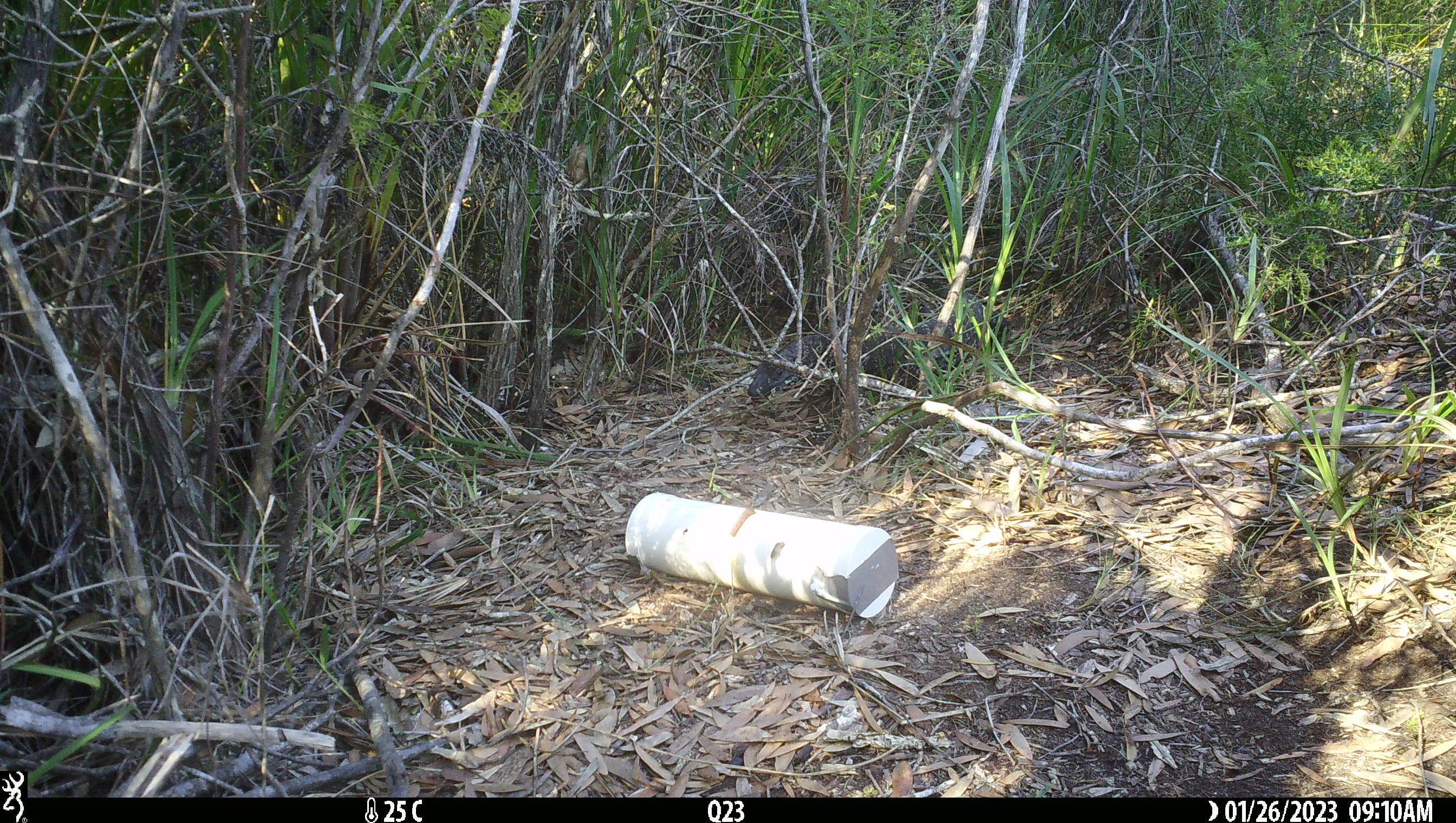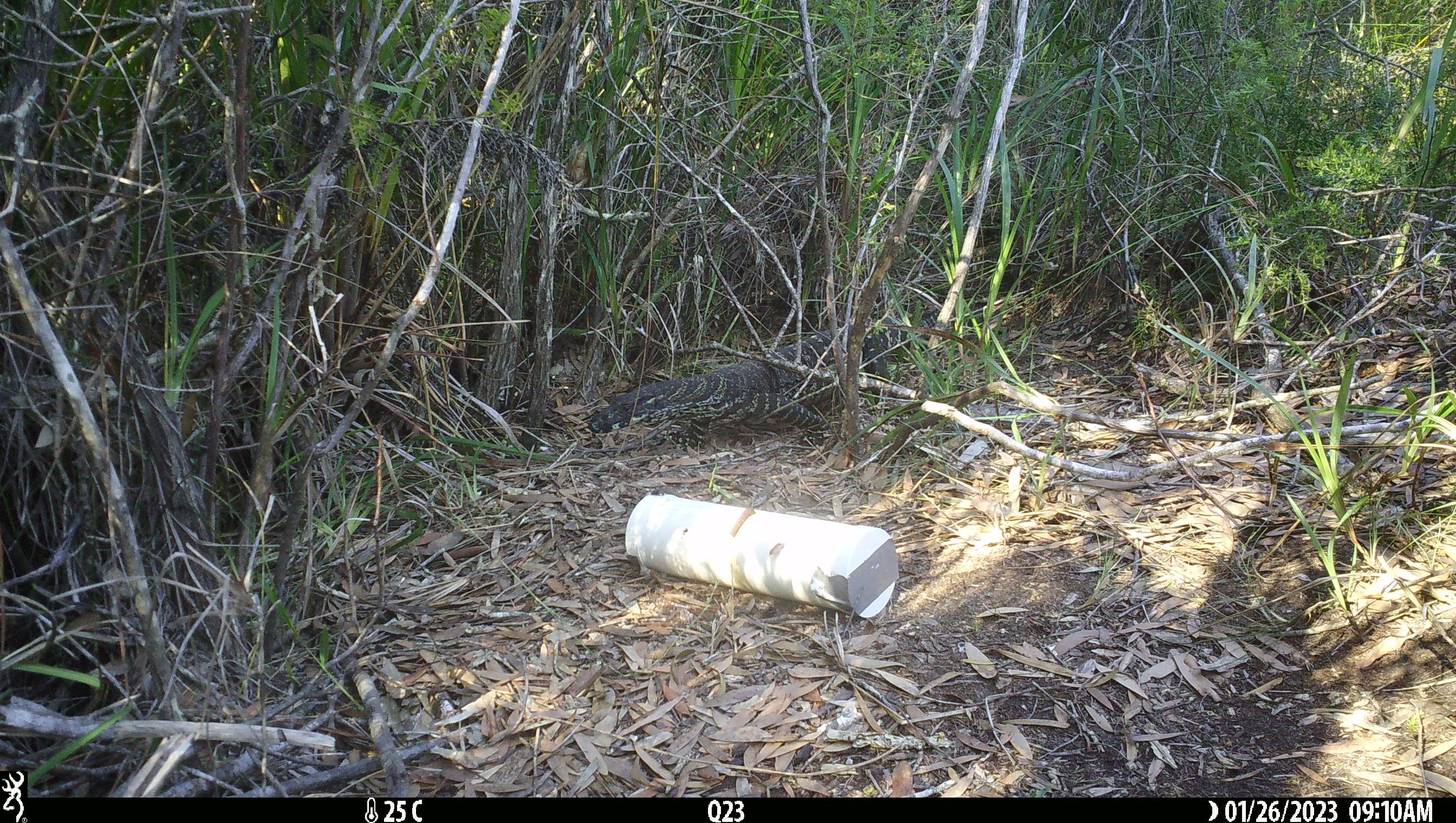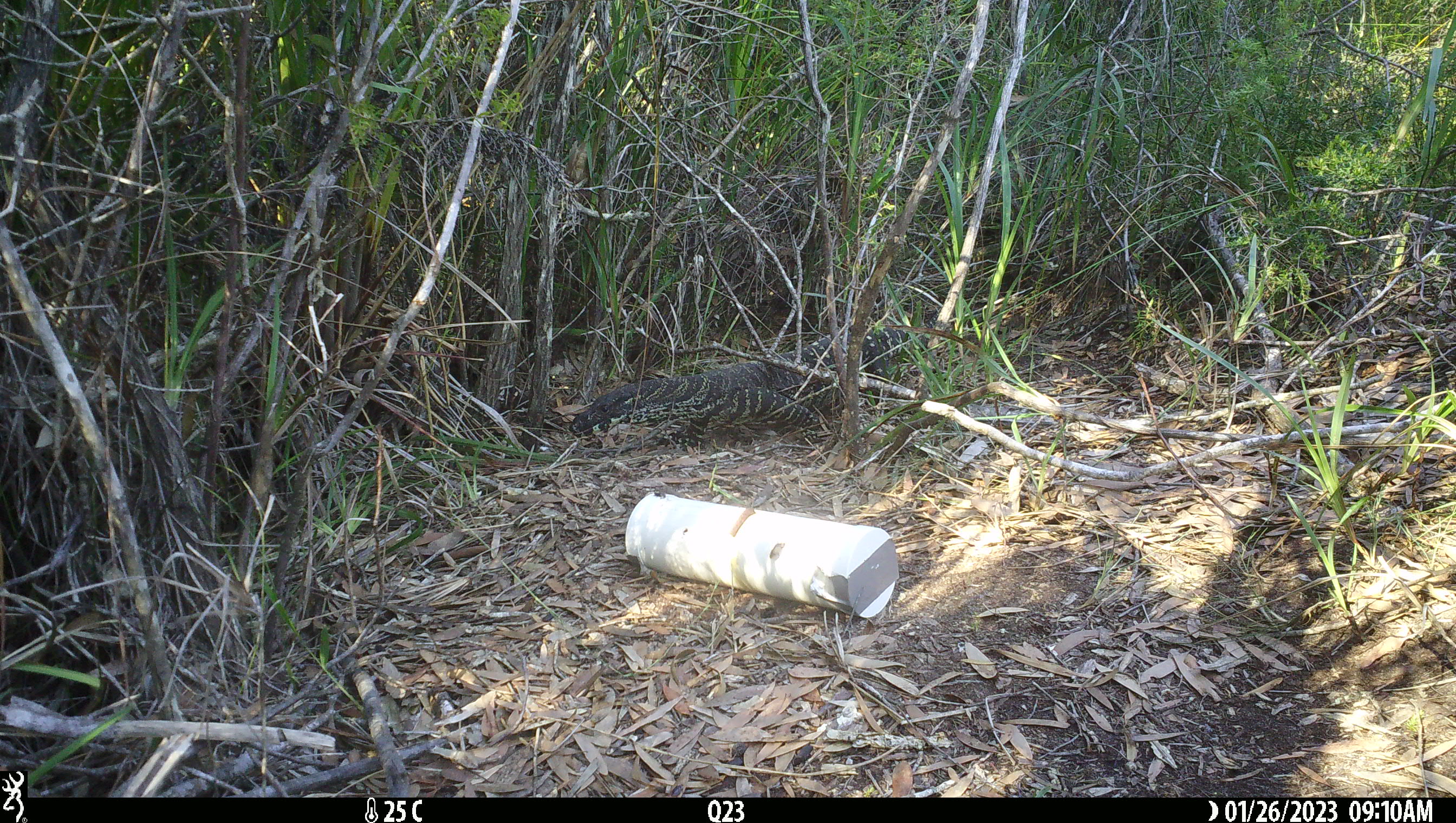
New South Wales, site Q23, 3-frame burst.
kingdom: Animalia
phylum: Chordata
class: Reptilia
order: Squamata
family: Varanidae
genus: Varanus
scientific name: Varanus varius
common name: lace monitor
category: goanna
Goanna (lace monitor) (Varanus varius).